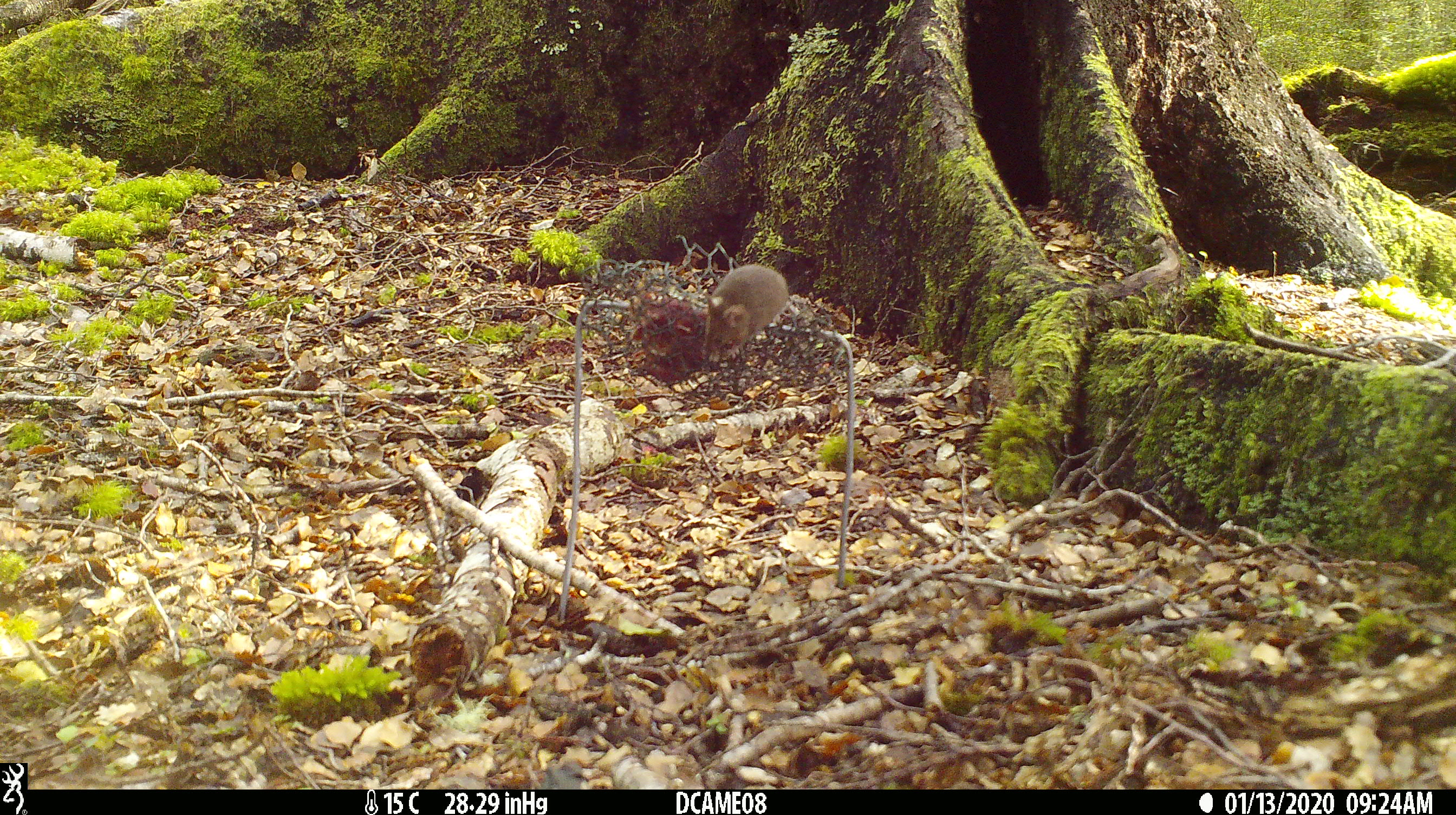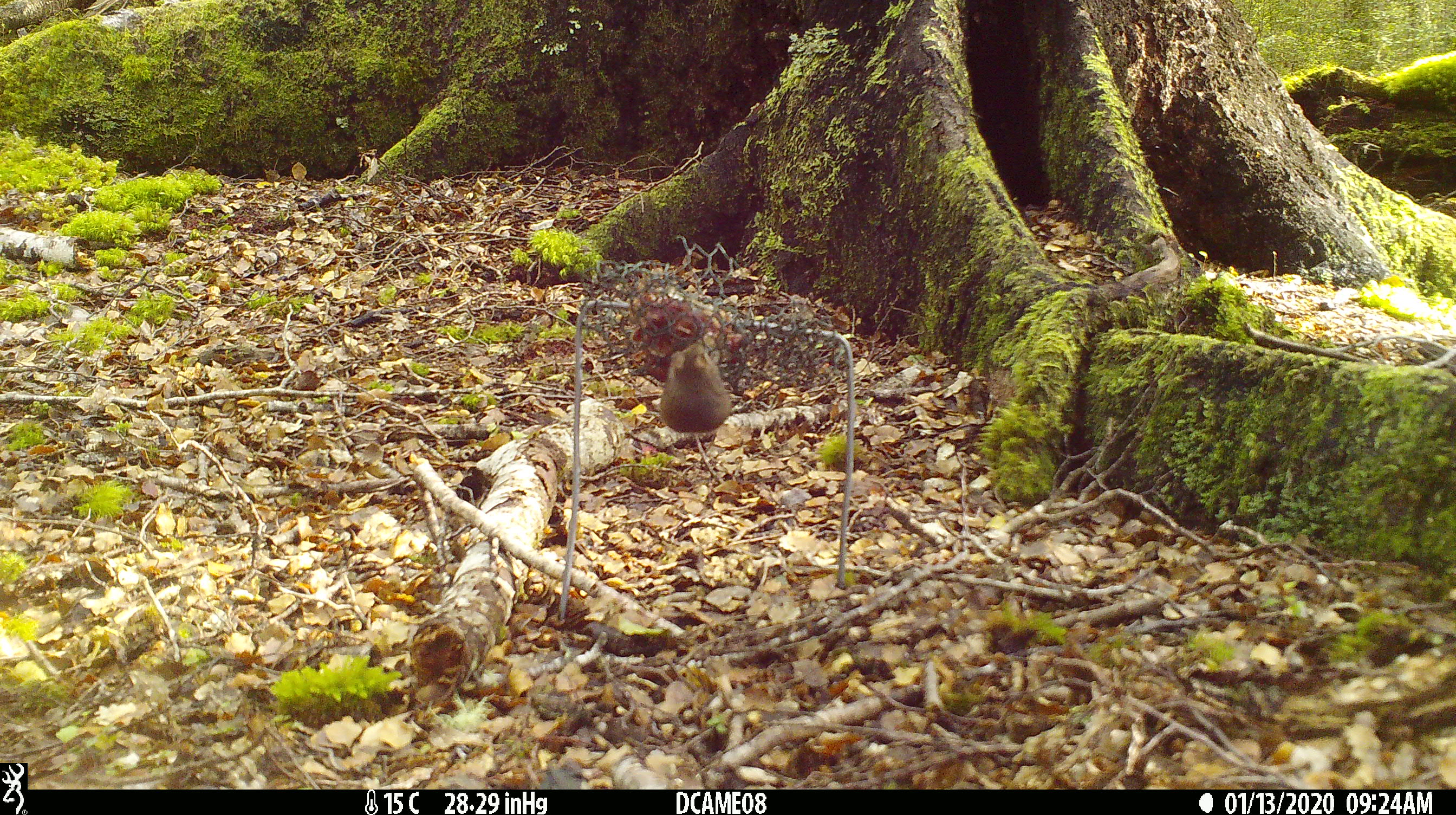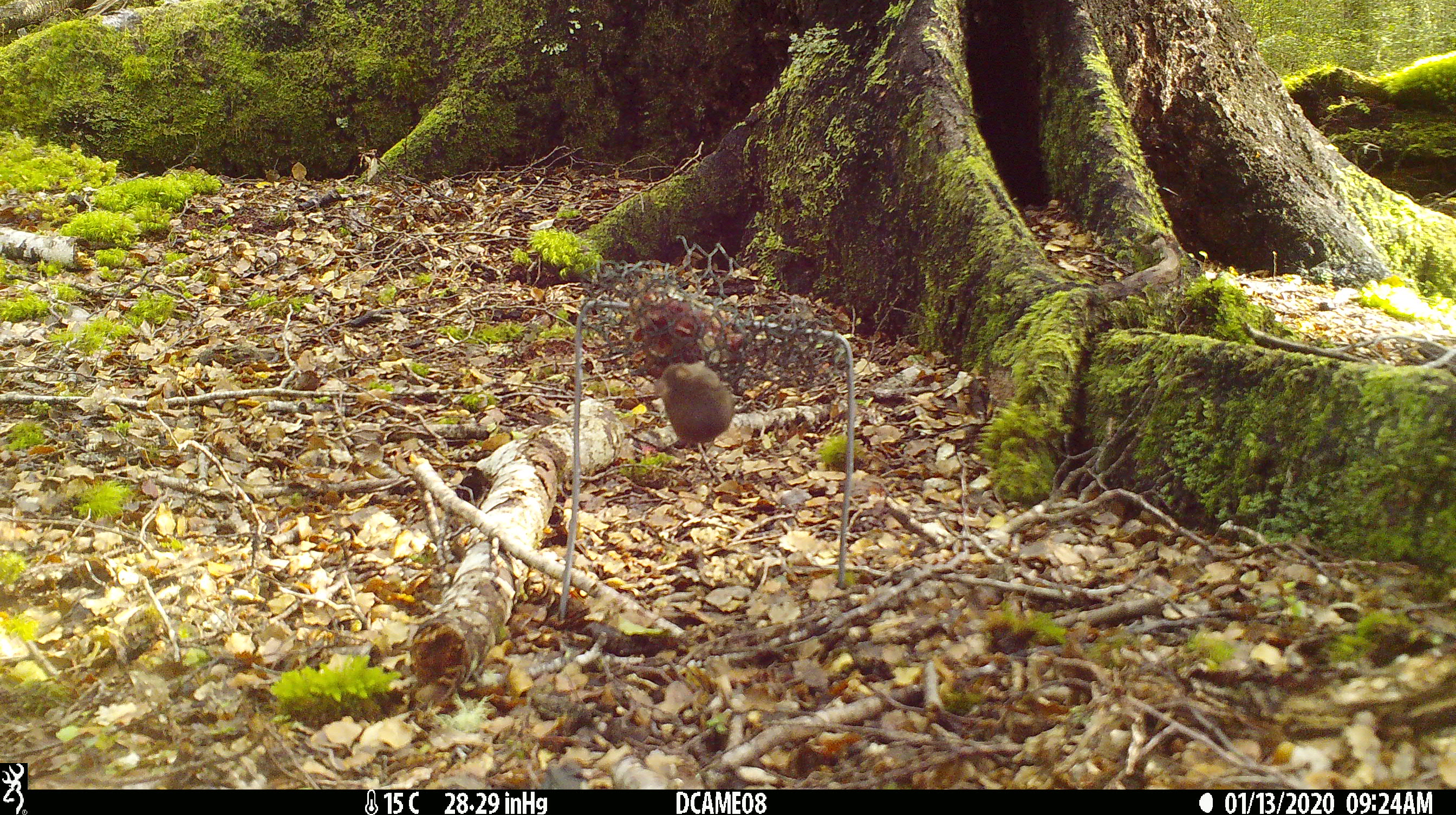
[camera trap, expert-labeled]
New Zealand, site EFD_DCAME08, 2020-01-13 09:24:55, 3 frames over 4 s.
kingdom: Animalia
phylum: Chordata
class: Mammalia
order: Rodentia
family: Muridae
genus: Mus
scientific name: Mus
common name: mouse